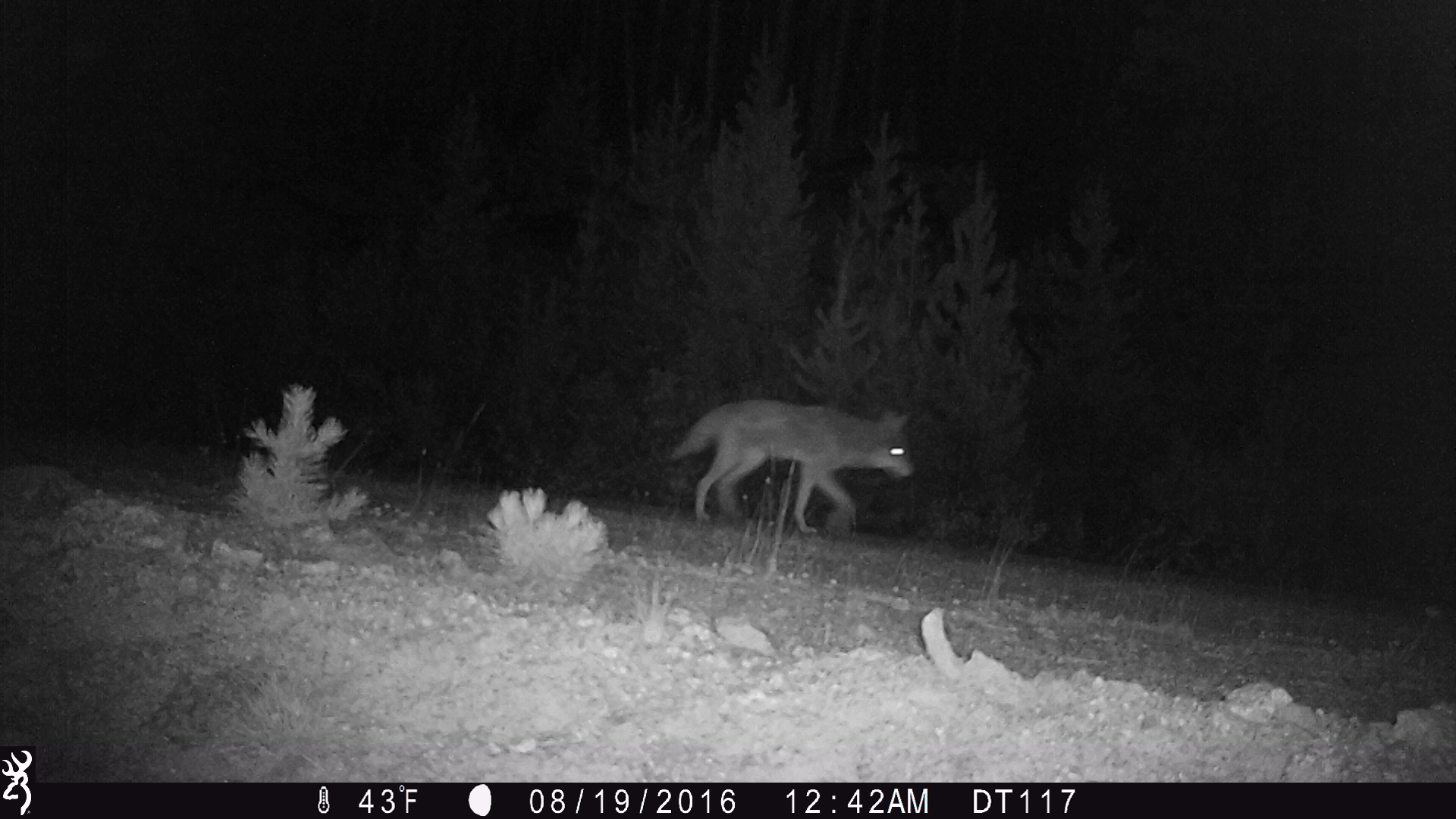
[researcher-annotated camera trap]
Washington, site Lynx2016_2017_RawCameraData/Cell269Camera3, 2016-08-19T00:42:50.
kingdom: Animalia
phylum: Chordata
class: Mammalia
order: Carnivora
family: Canidae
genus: Canis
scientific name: Canis latrans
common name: coyote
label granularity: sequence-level